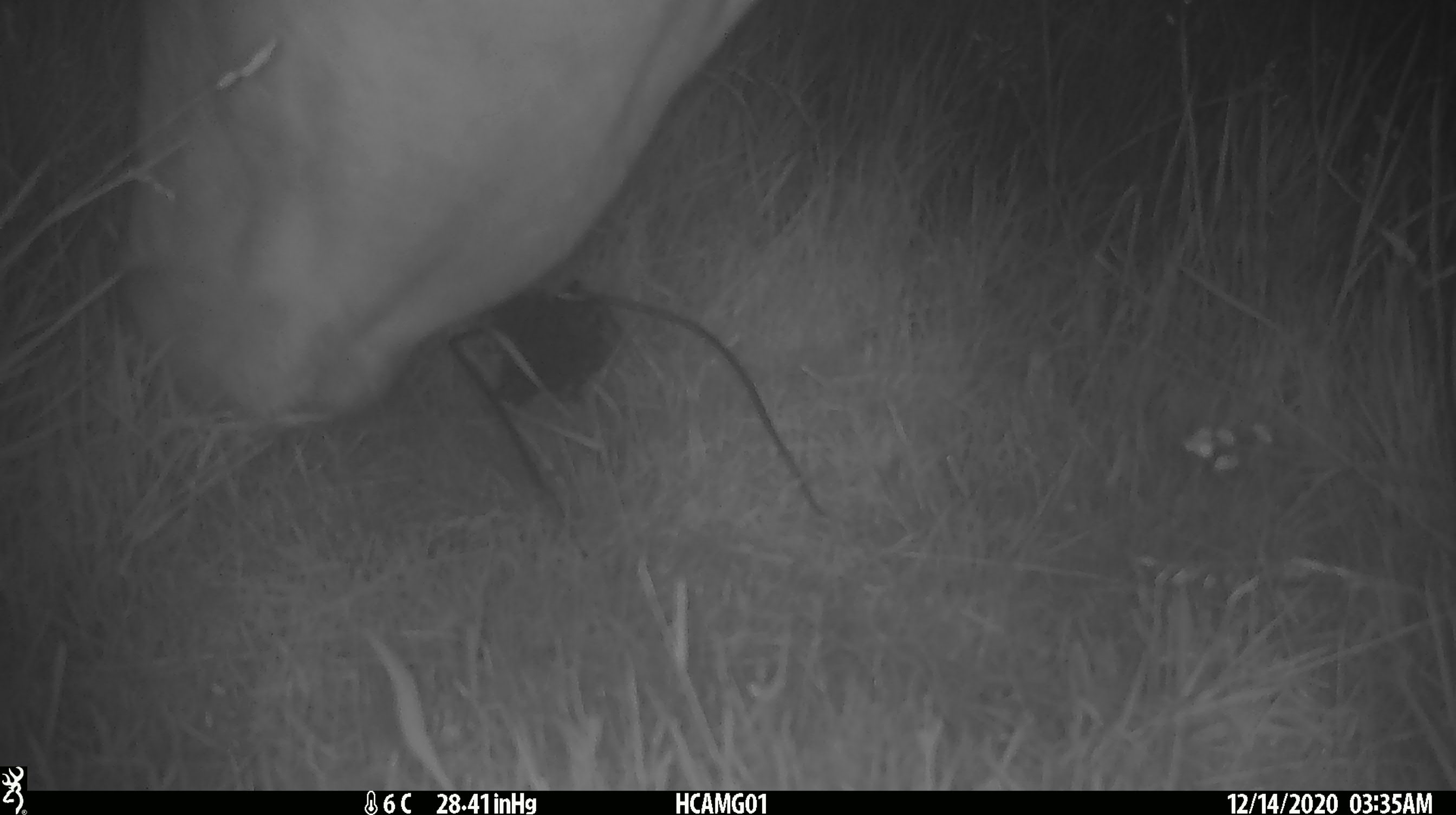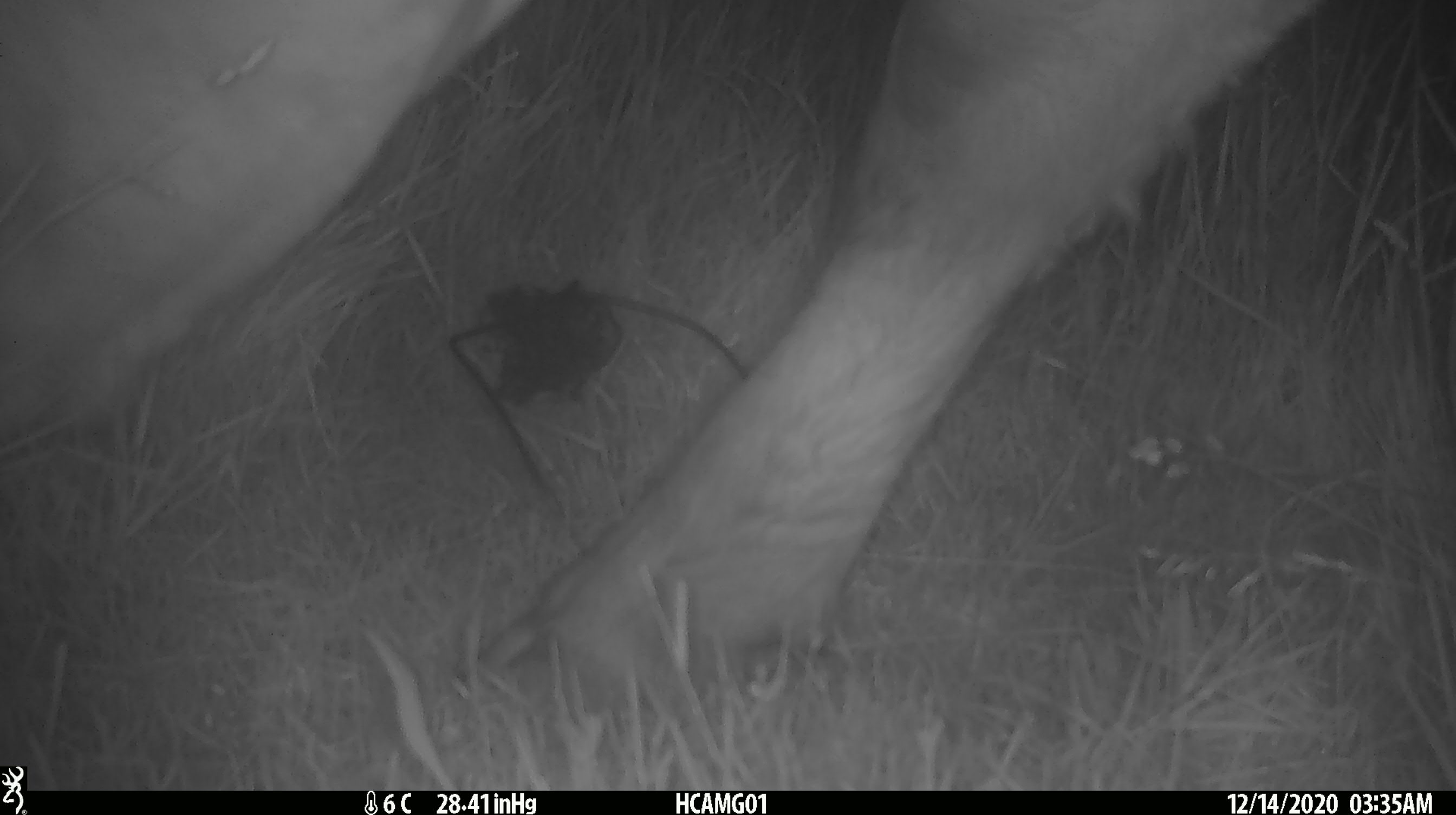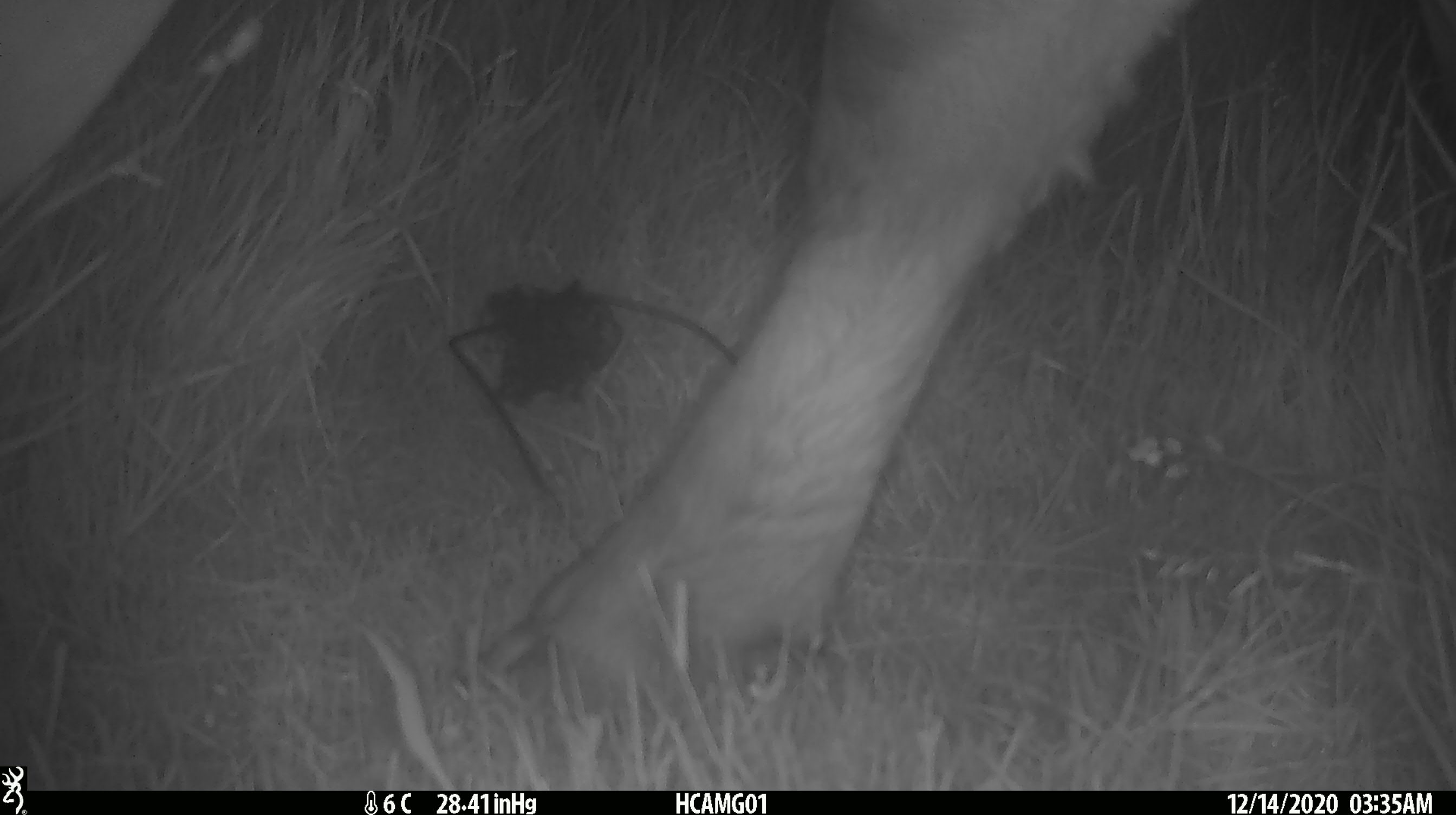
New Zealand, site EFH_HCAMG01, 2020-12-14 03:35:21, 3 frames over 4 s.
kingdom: Animalia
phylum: Chordata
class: Mammalia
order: Artiodactyla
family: Bovidae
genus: Bos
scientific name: Bos taurus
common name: domestic cow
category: cow